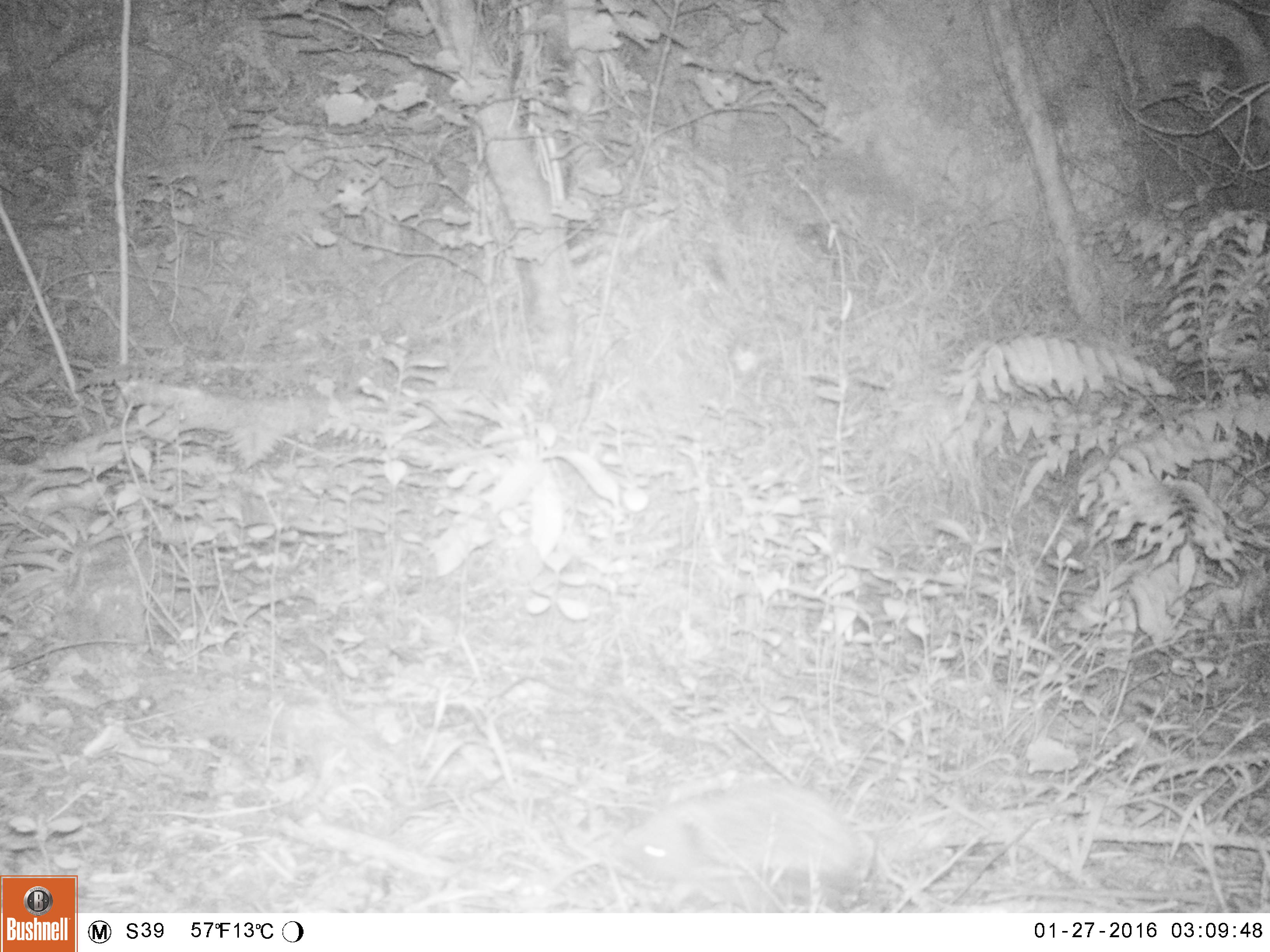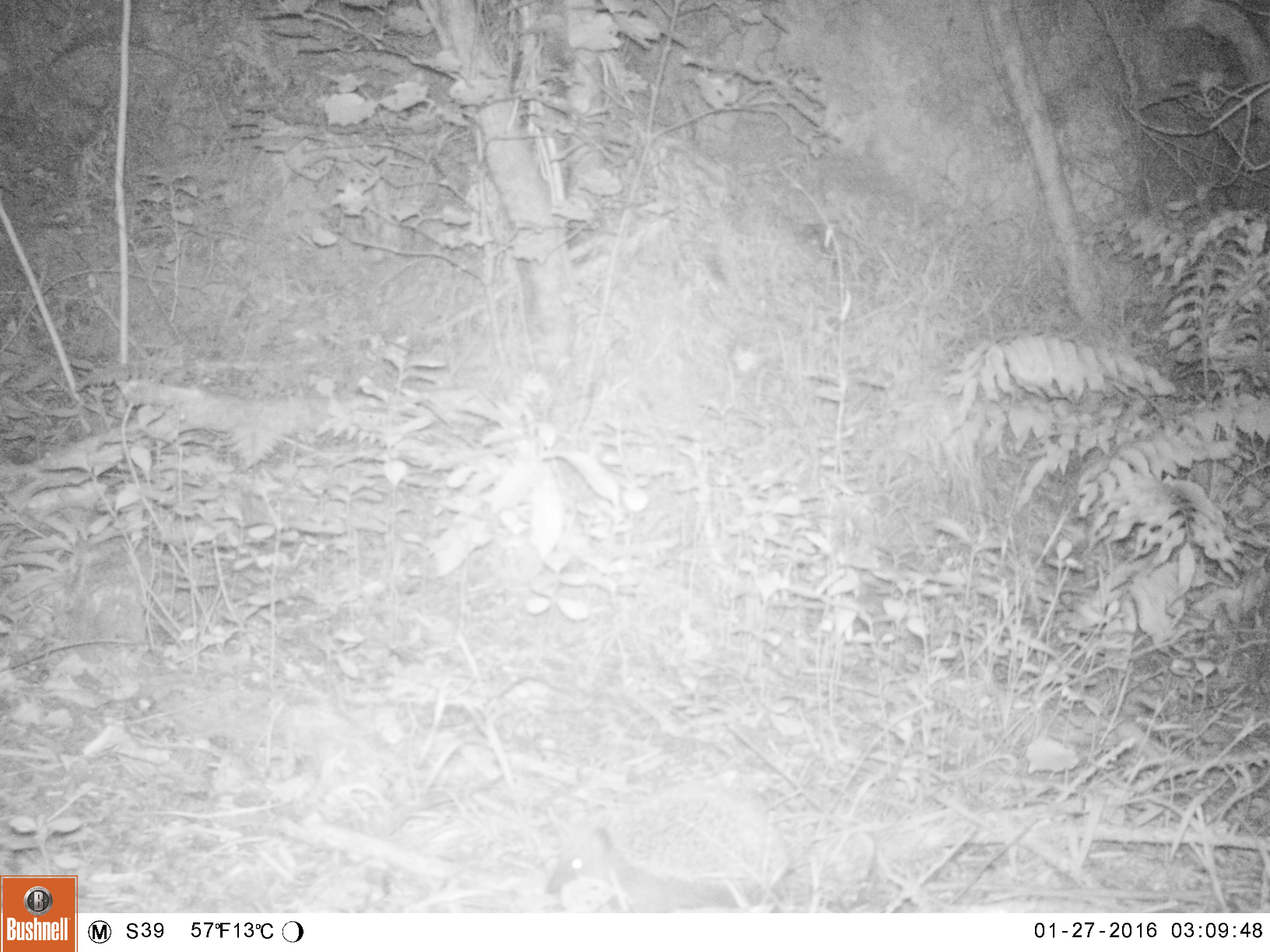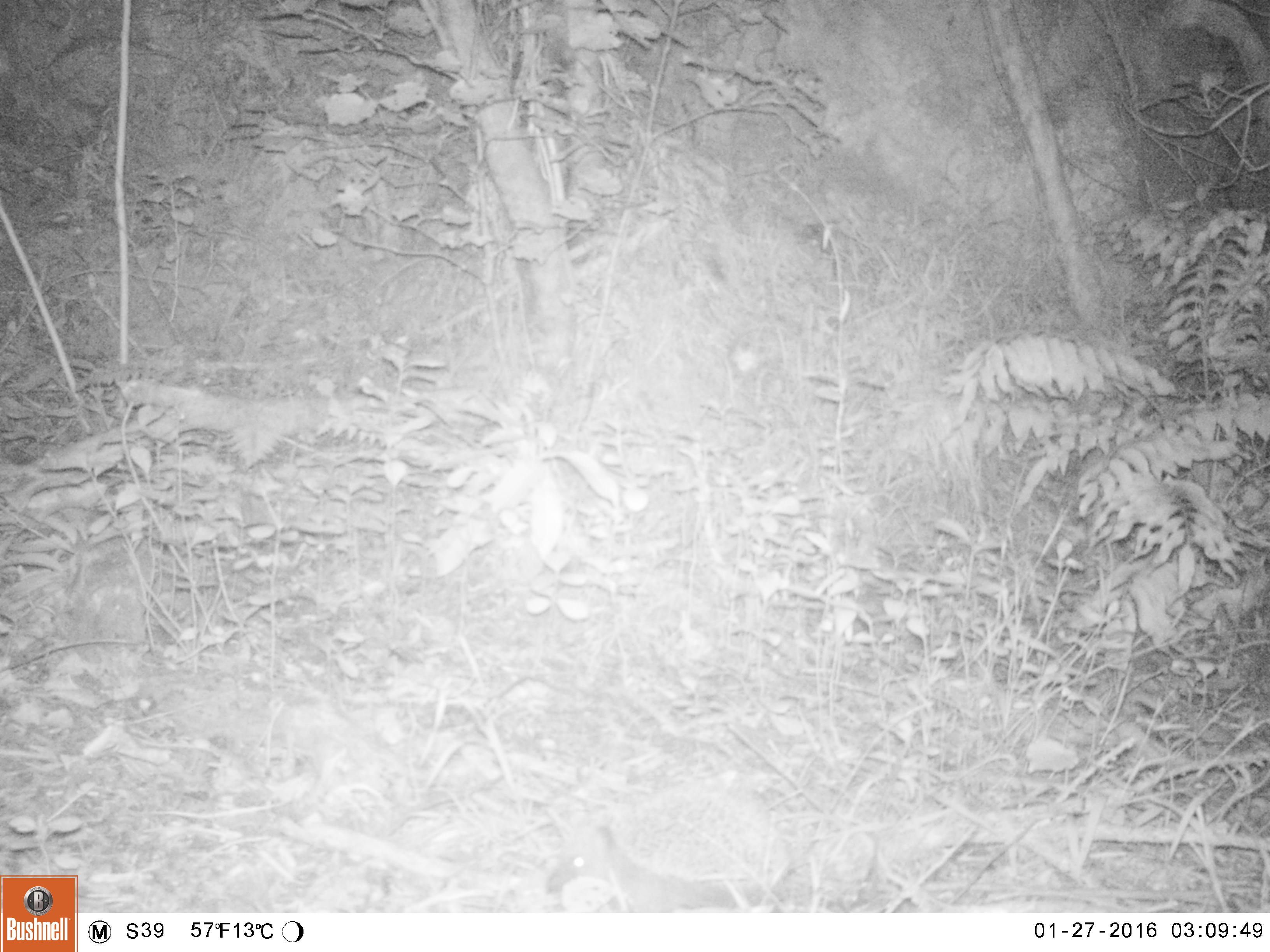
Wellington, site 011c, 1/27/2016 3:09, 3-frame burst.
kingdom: Animalia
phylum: Chordata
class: Mammalia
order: Eulipotyphla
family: Erinaceidae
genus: Erinaceus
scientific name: Erinaceus europaeus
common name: hedgehog